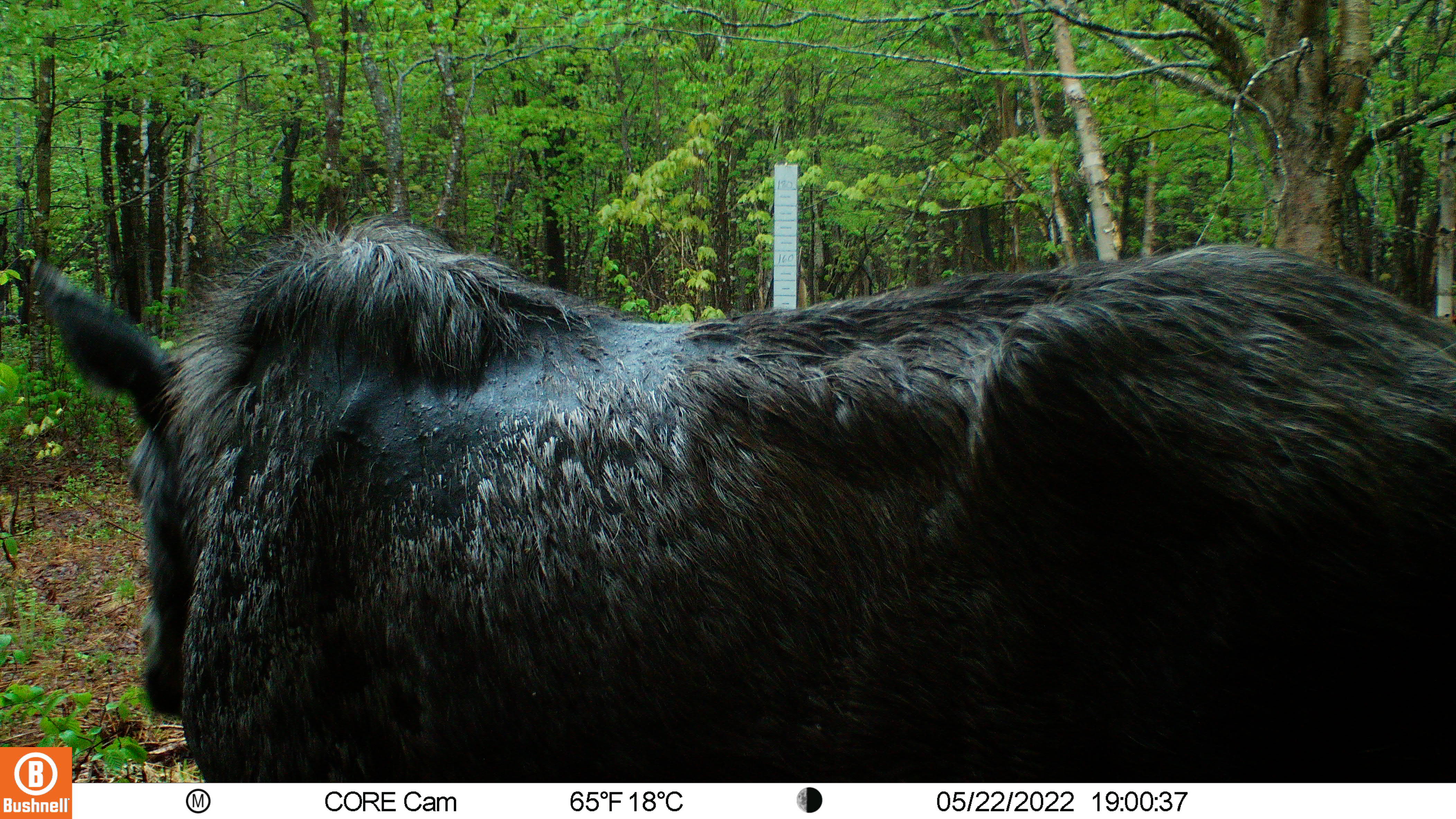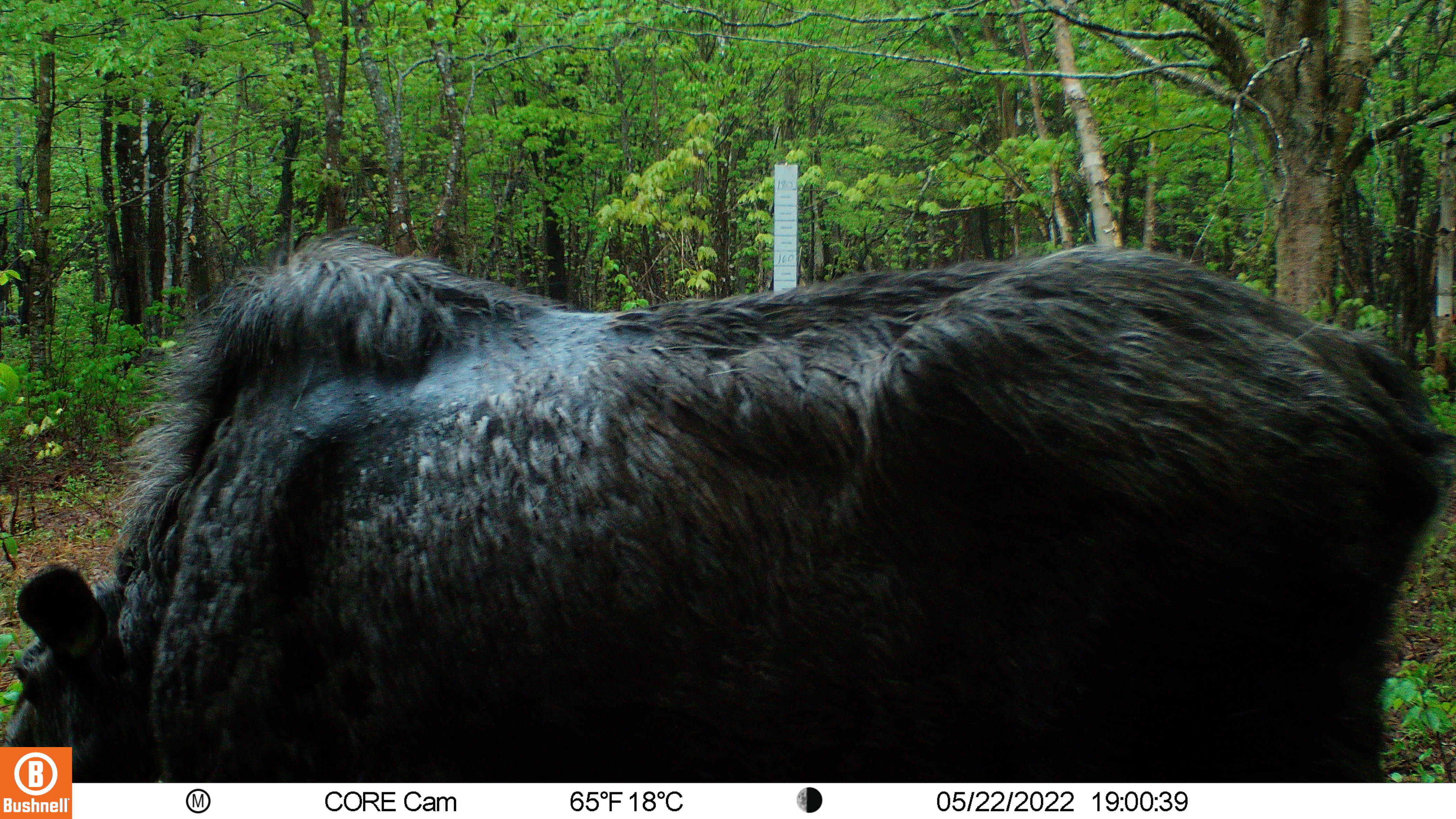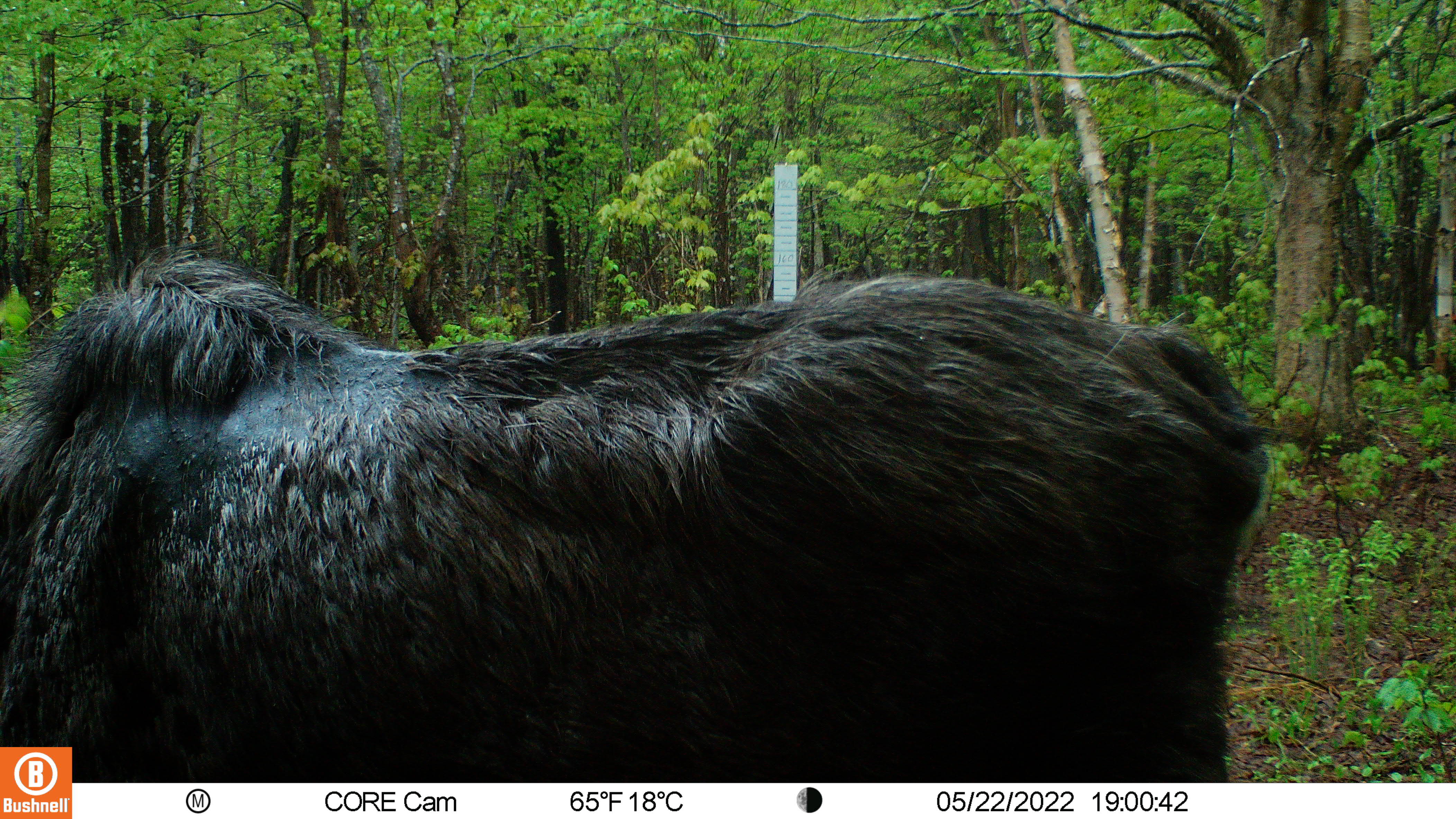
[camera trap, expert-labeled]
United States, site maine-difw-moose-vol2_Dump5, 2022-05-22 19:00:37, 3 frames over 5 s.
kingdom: Animalia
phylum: Chordata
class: Mammalia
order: Artiodactyla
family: Cervidae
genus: Alces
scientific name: Alces alces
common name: moose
Moose (Alces alces).